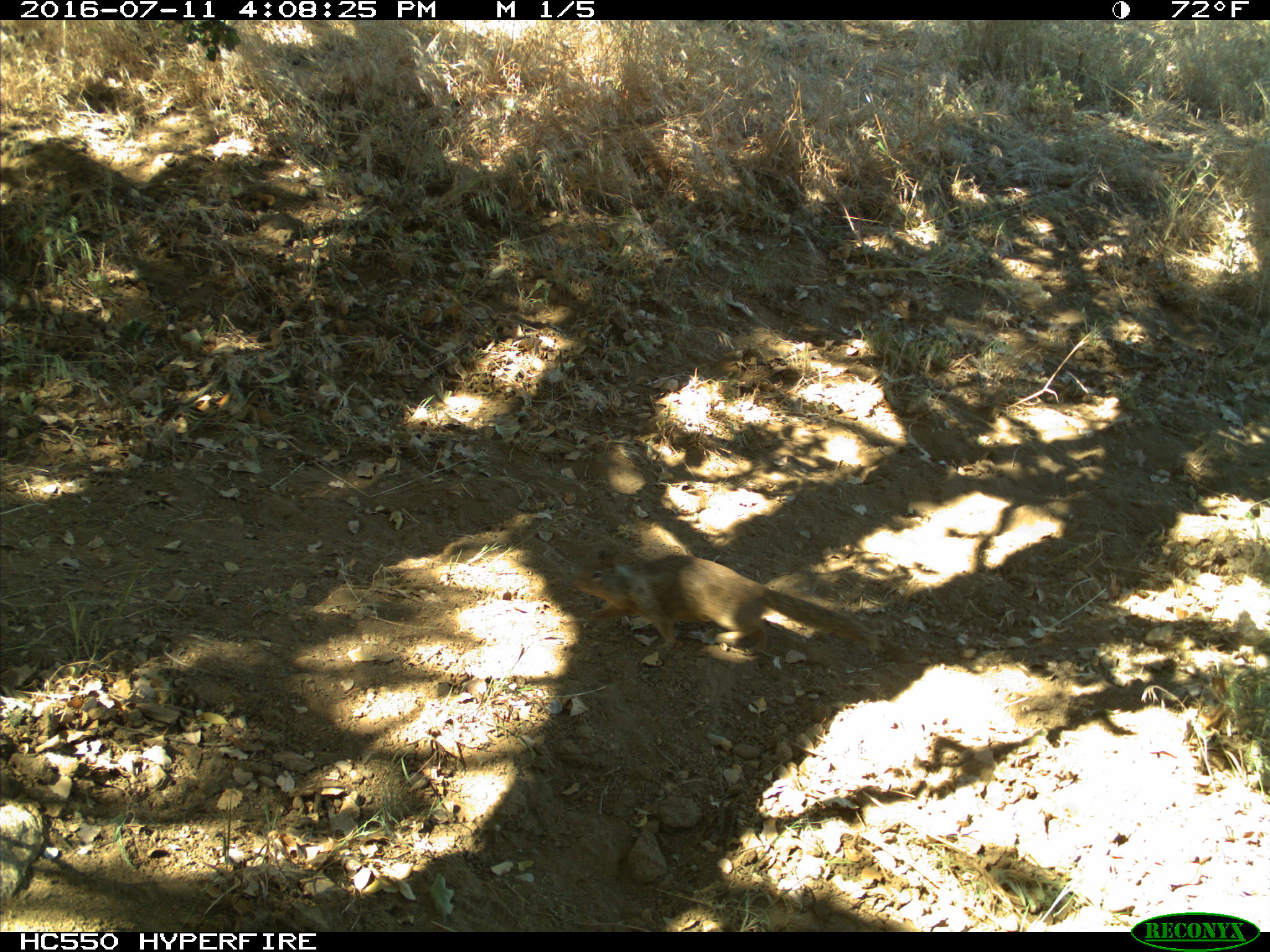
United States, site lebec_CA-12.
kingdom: Animalia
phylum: Chordata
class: Mammalia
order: Rodentia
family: Sciuridae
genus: Otospermophilus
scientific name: Otospermophilus beecheyi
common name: california ground squirrel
Otospermophilus beecheyi (california ground squirrel).